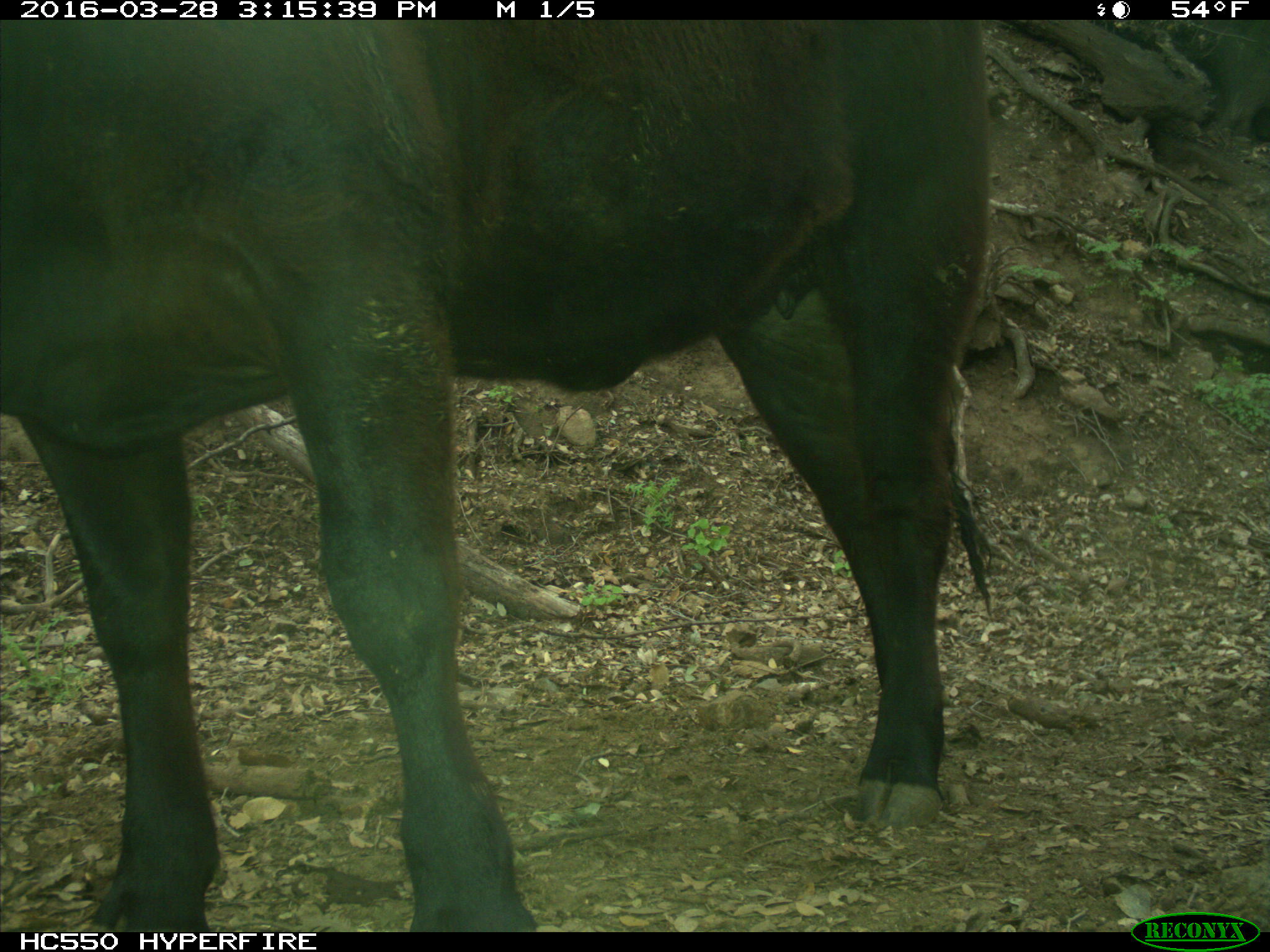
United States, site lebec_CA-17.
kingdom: Animalia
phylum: Chordata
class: Mammalia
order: Artiodactyla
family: Bovidae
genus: Bos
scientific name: Bos taurus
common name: domestic cow